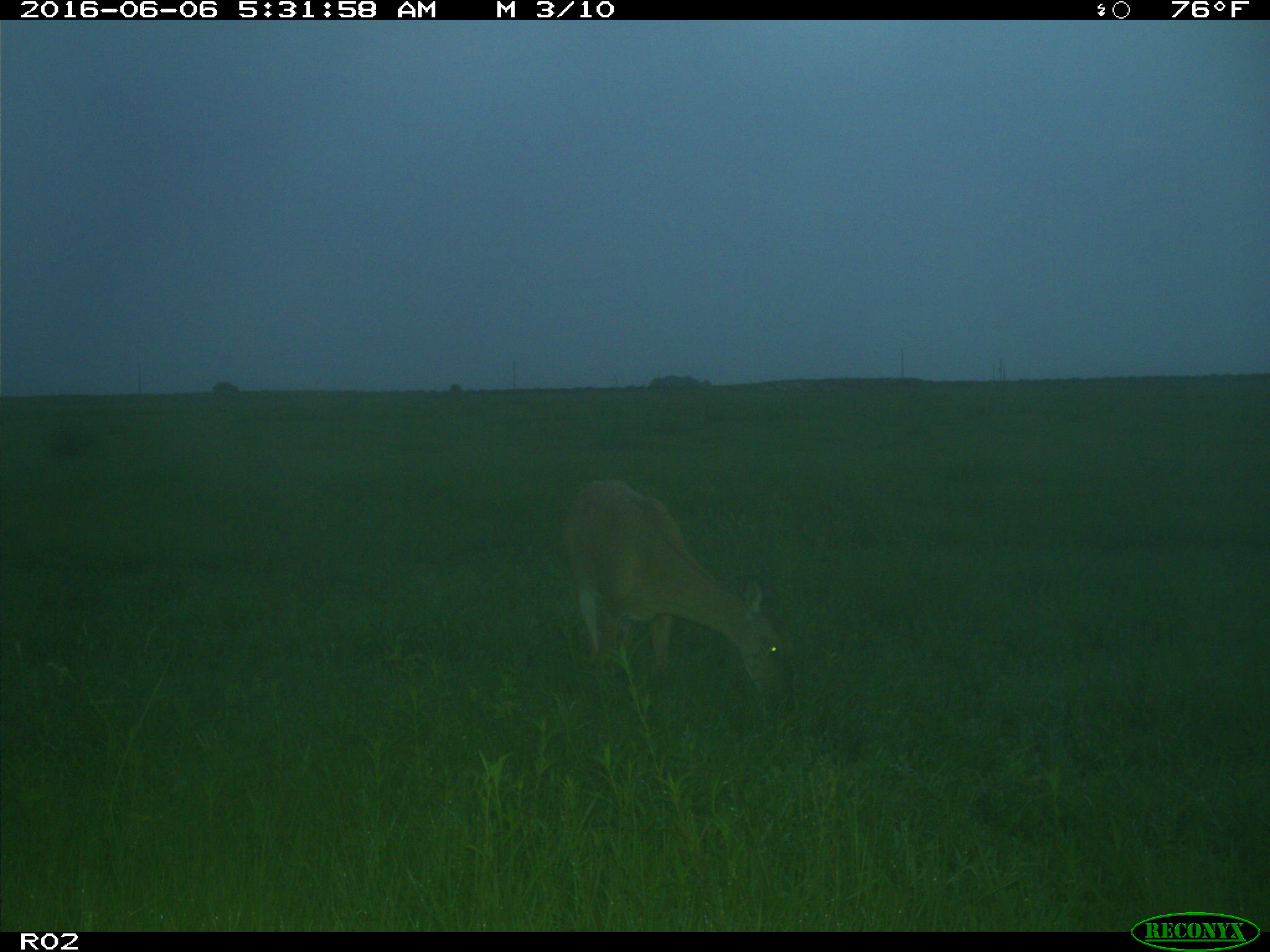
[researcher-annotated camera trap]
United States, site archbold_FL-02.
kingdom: Animalia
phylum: Chordata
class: Mammalia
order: Artiodactyla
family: Cervidae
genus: Odocoileus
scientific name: Odocoileus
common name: deer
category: unidentified deer